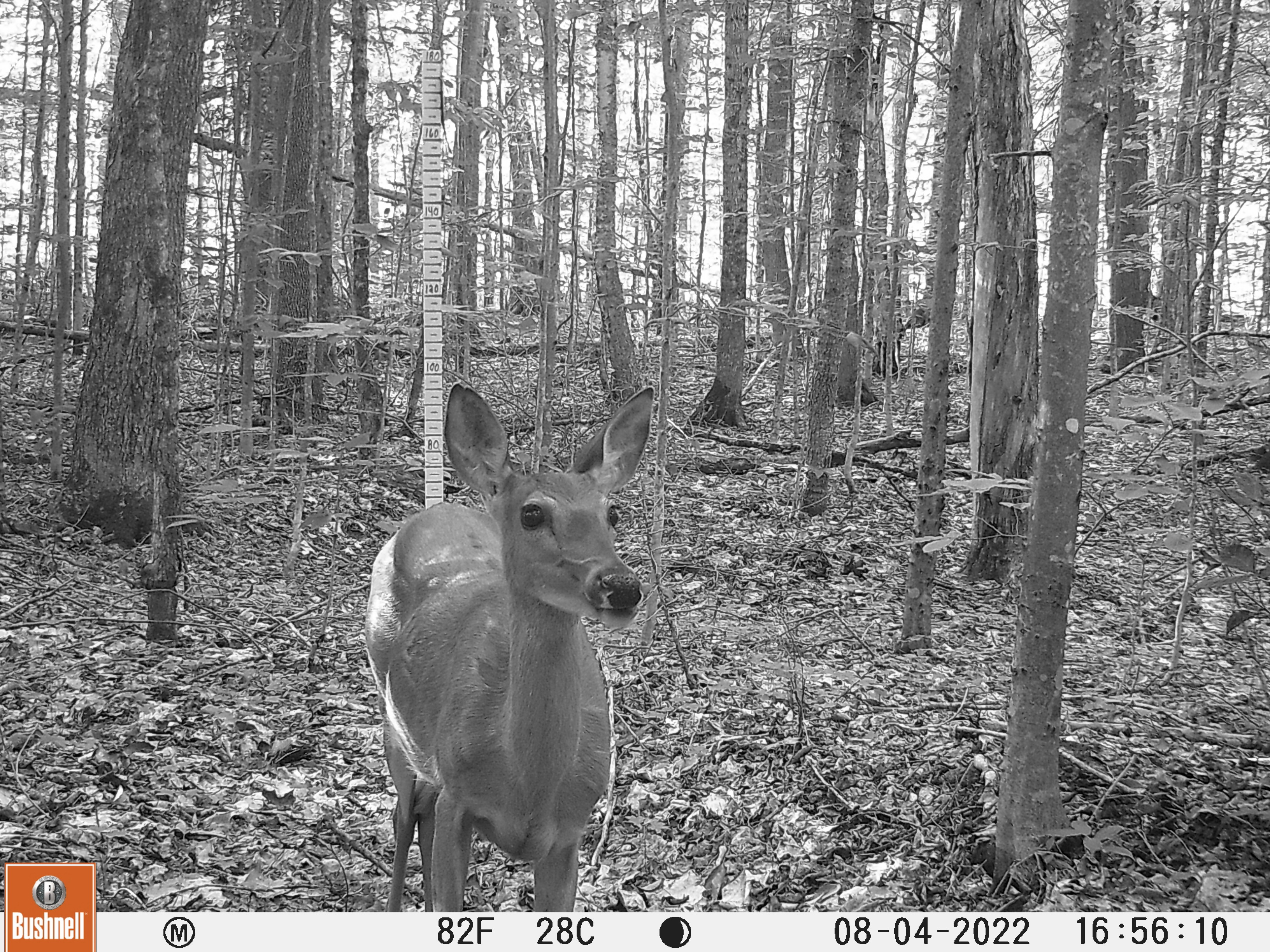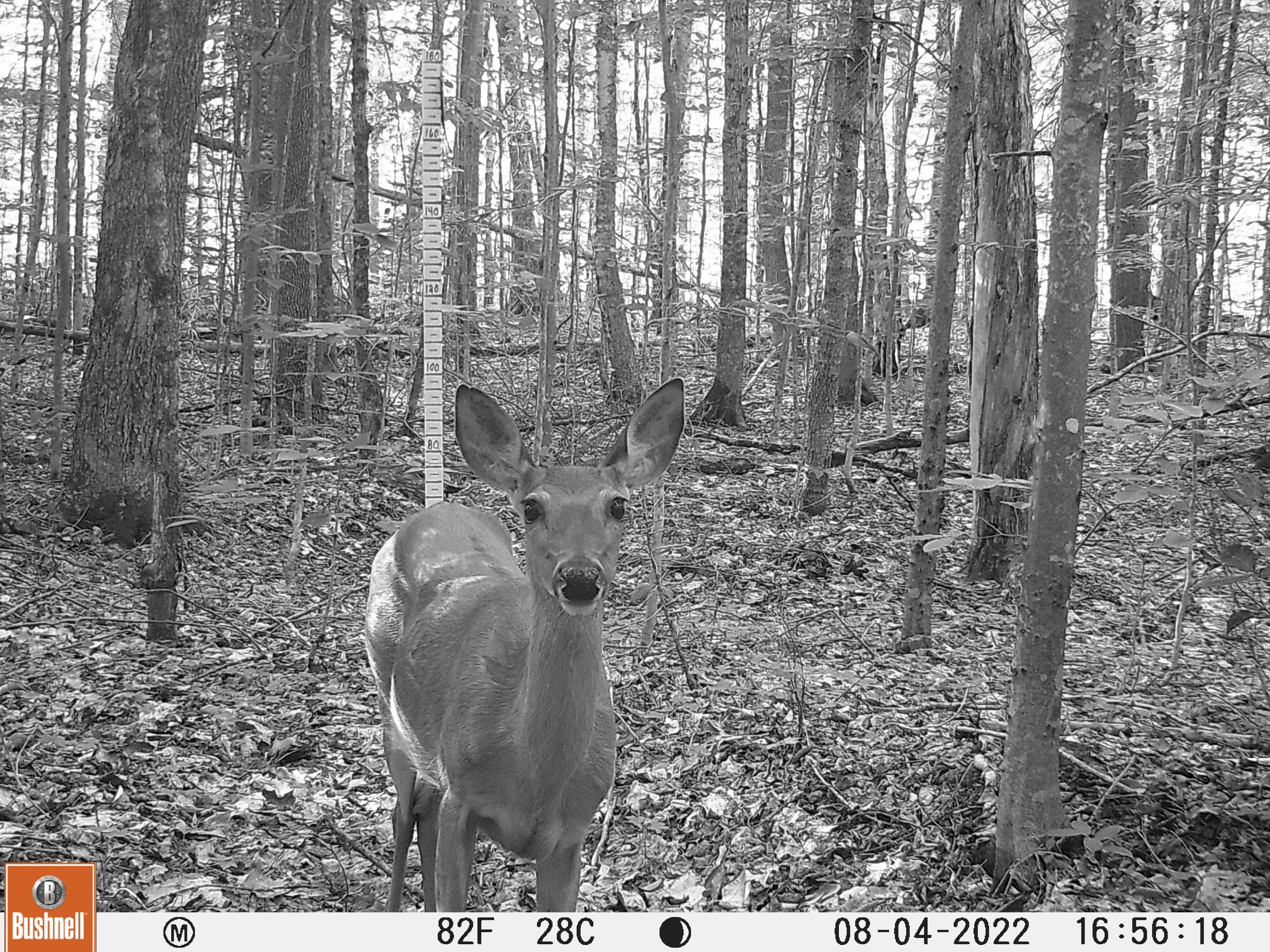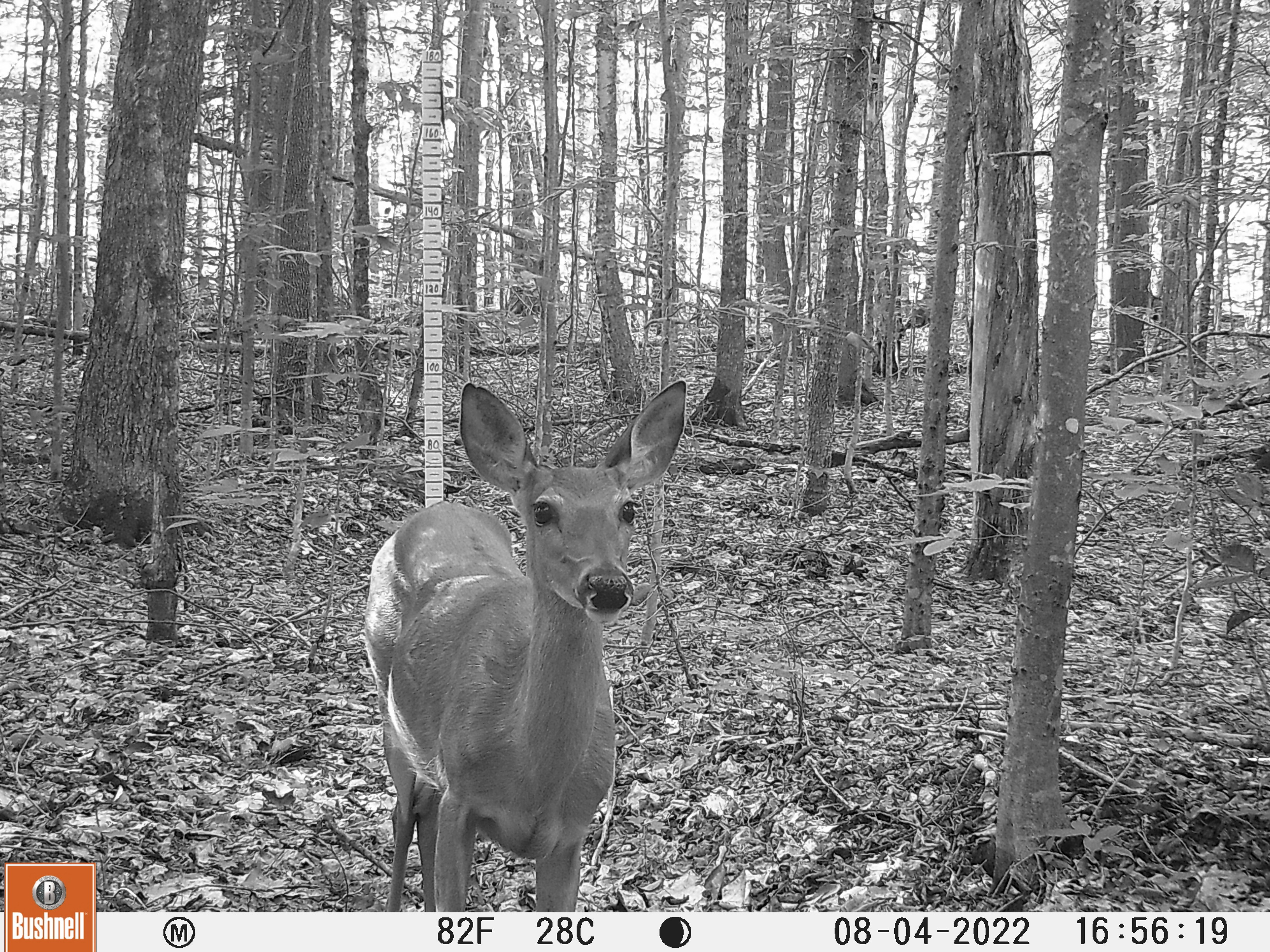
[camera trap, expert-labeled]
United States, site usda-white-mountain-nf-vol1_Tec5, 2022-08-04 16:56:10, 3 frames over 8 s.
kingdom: Animalia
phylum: Chordata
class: Mammalia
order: Artiodactyla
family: Cervidae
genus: Odocoileus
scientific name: Odocoileus virginianus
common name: white-tailed deer